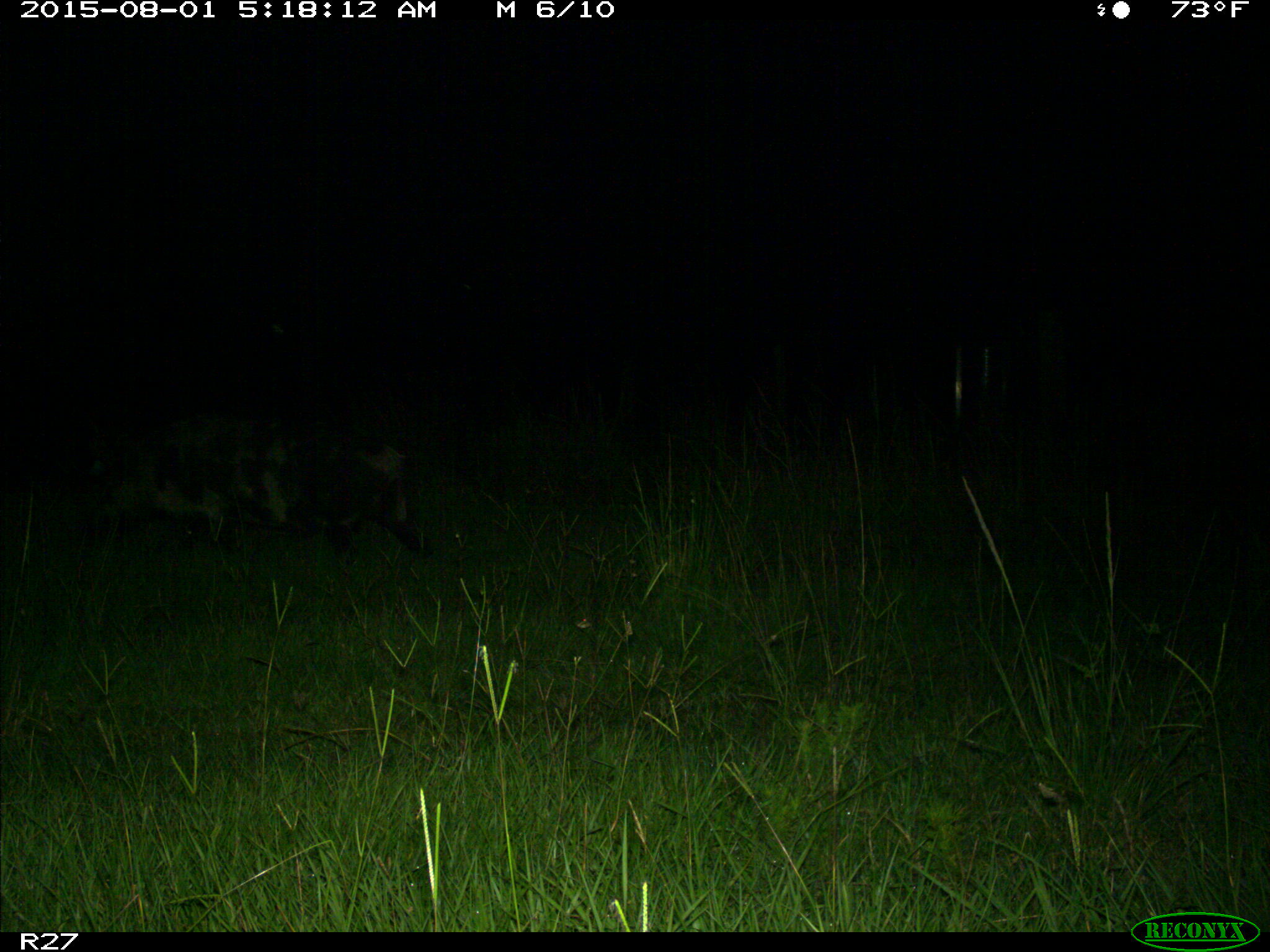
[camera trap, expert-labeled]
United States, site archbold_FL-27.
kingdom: Animalia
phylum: Chordata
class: Mammalia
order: Artiodactyla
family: Suidae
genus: Sus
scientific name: Sus scrofa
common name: wild boar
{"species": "Sus scrofa (wild boar)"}